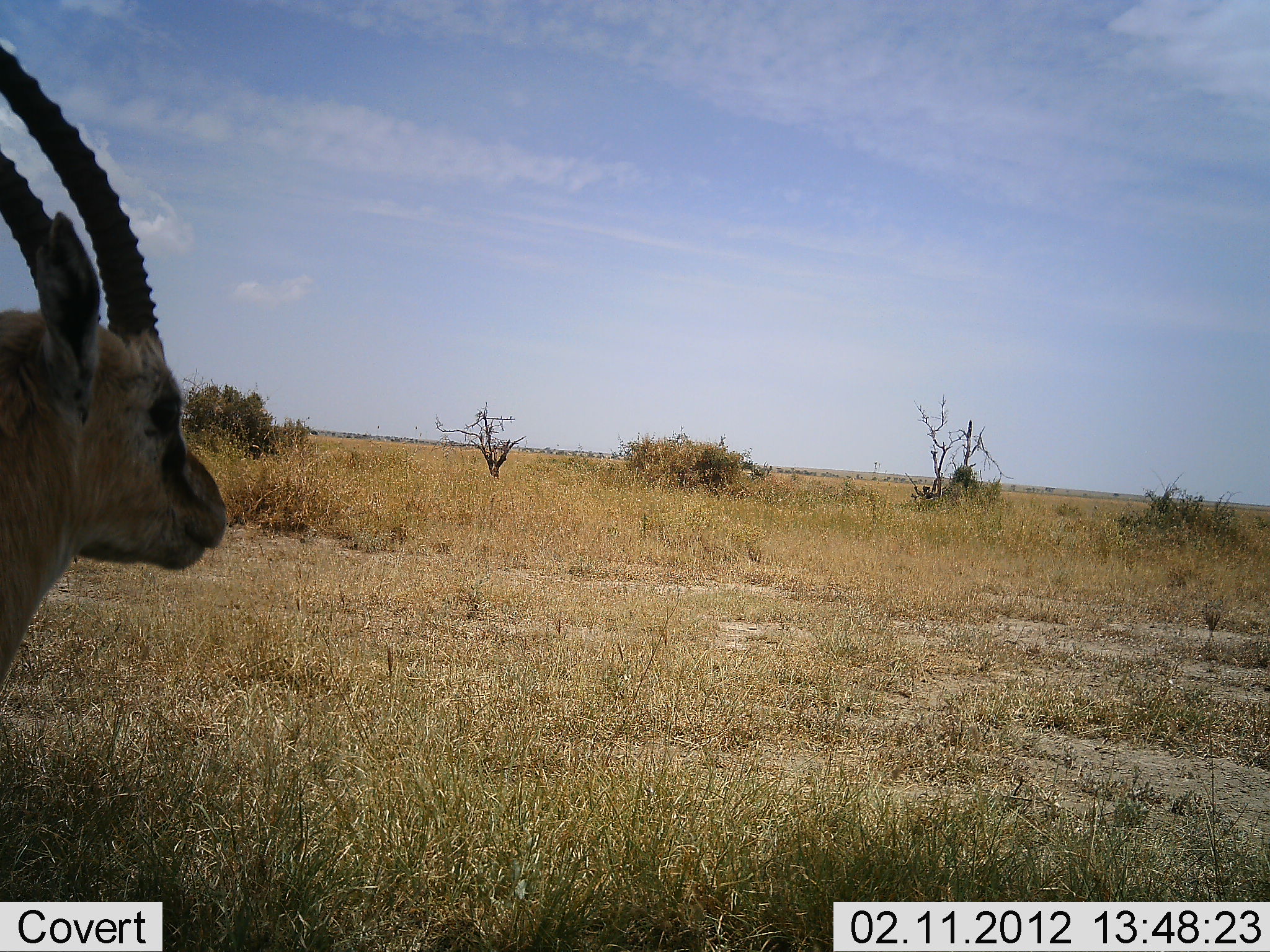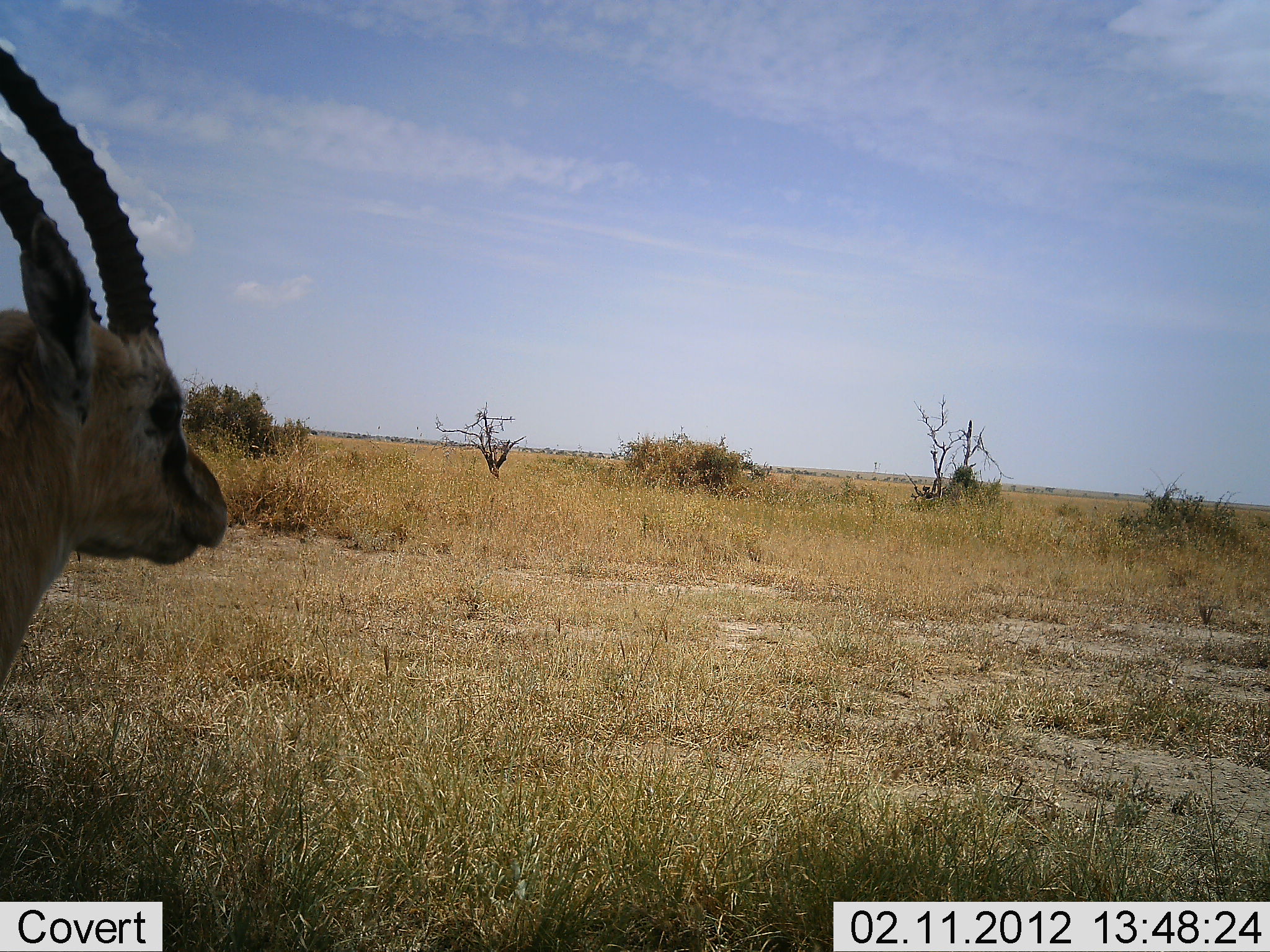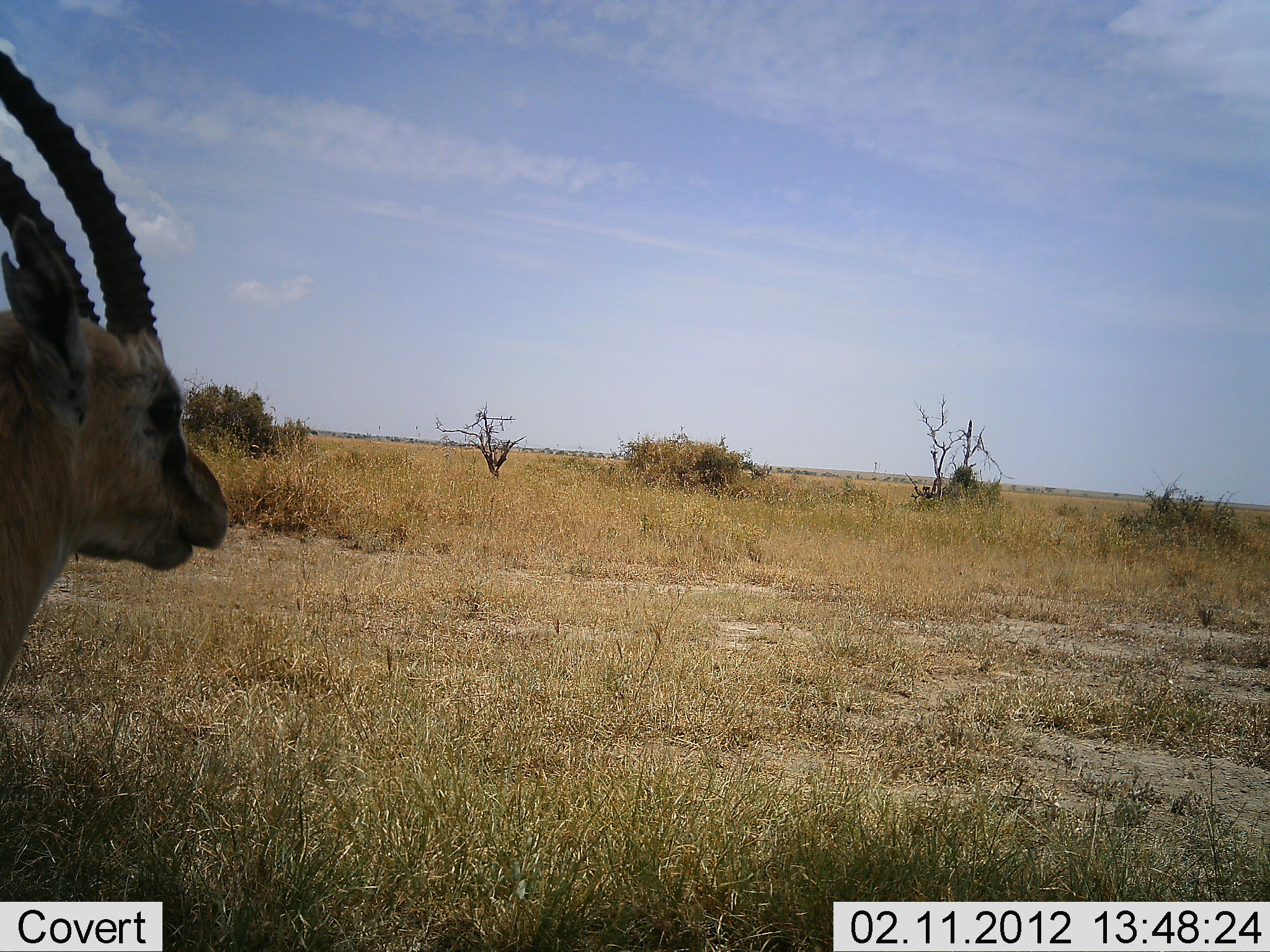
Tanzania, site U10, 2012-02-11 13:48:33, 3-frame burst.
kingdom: Animalia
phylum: Chordata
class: Mammalia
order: Artiodactyla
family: Bovidae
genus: Eudorcas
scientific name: Eudorcas thomsonii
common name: thomson's gazelle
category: gazellethomsons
Gazellethomsons (thomson's gazelle) (Eudorcas thomsonii), count 1. Behavior (volunteer vote fractions): standing 76%, resting 0%, moving 6%, interacting 0%. Young present (vote fraction): 0%. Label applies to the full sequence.